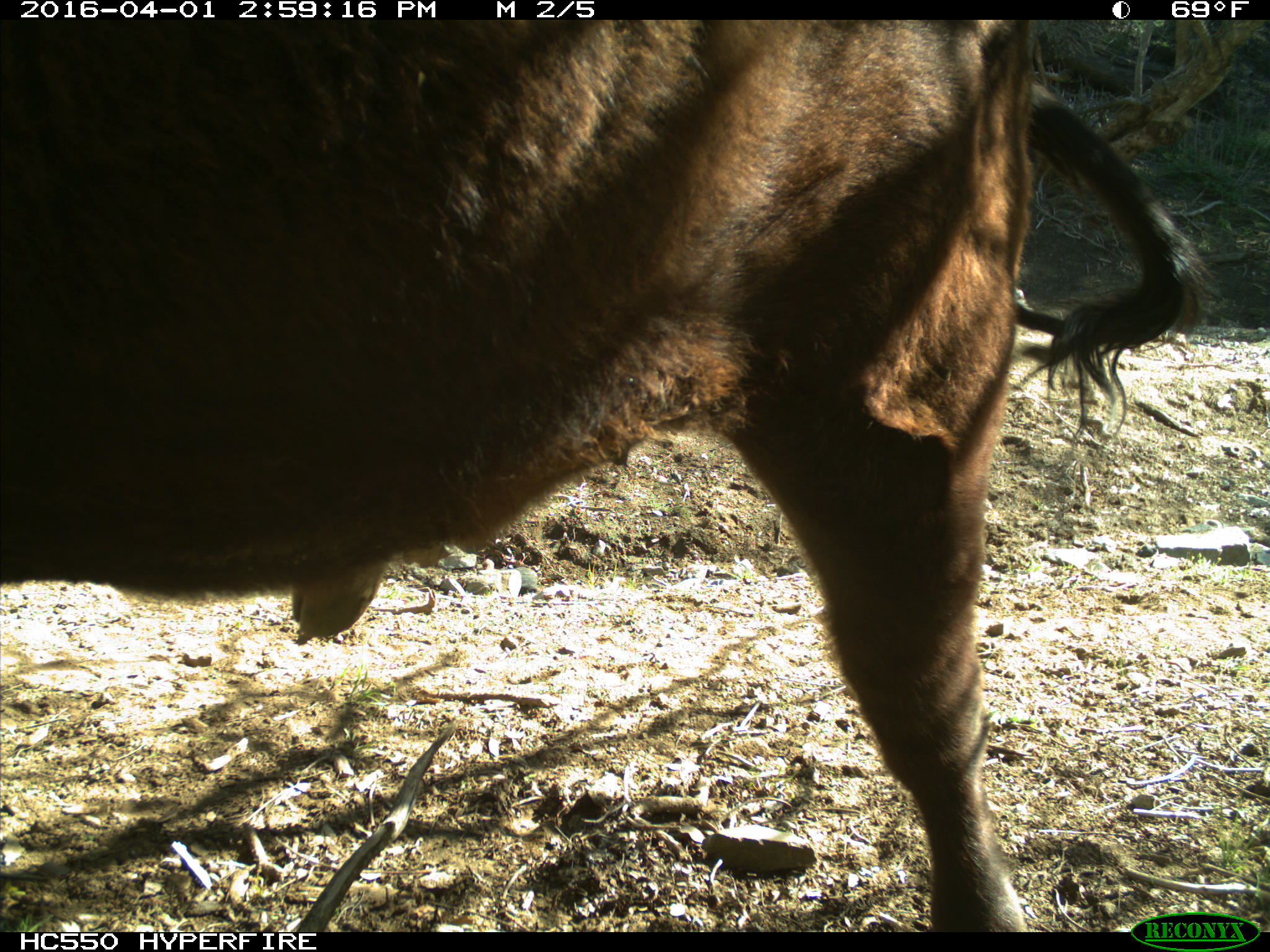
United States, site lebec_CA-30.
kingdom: Animalia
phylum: Chordata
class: Mammalia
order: Artiodactyla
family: Bovidae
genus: Bos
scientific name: Bos taurus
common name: domestic cow